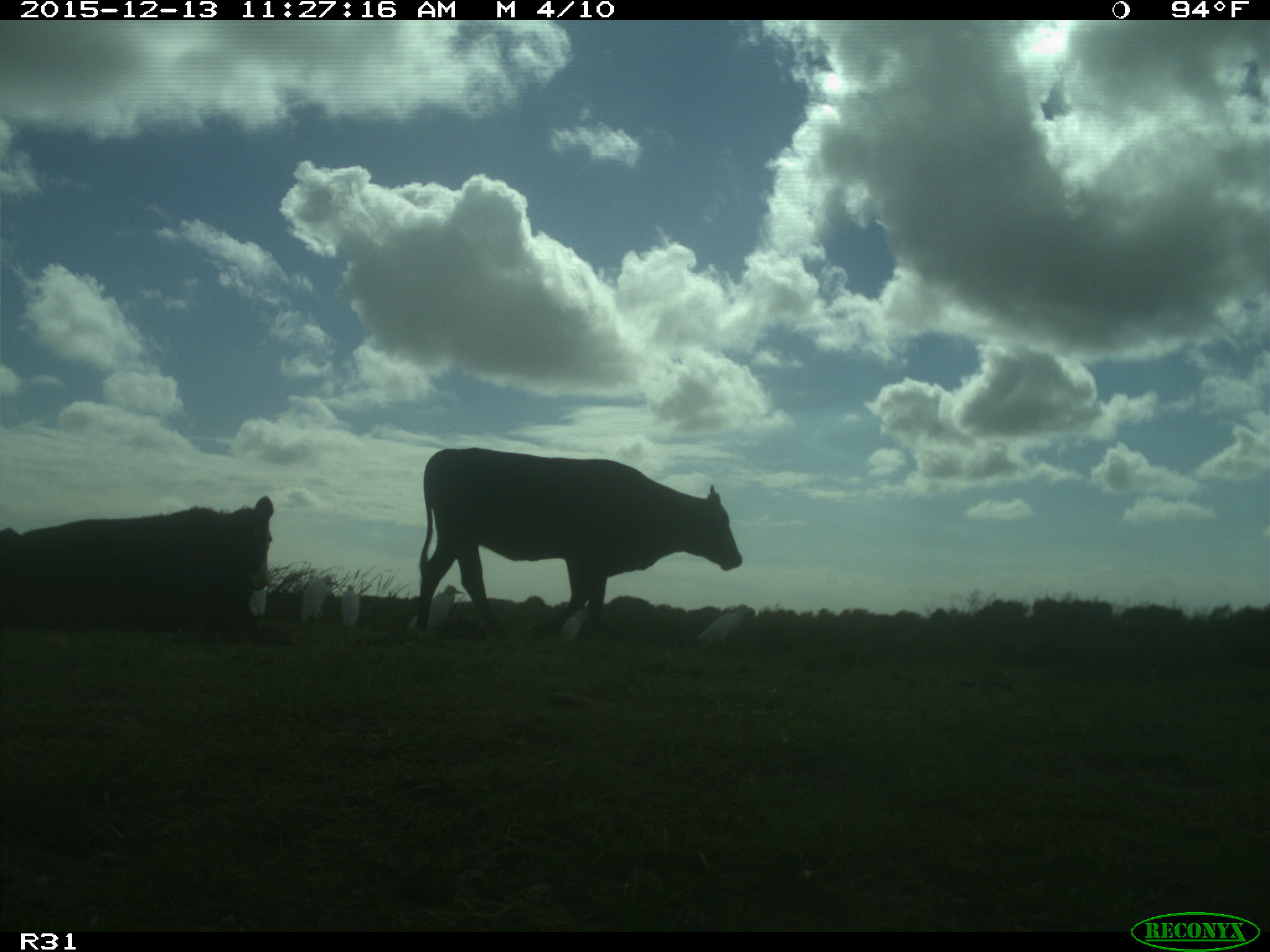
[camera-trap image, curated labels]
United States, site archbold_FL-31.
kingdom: Animalia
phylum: Chordata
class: Mammalia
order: Artiodactyla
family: Bovidae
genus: Bos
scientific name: Bos taurus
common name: domestic cow